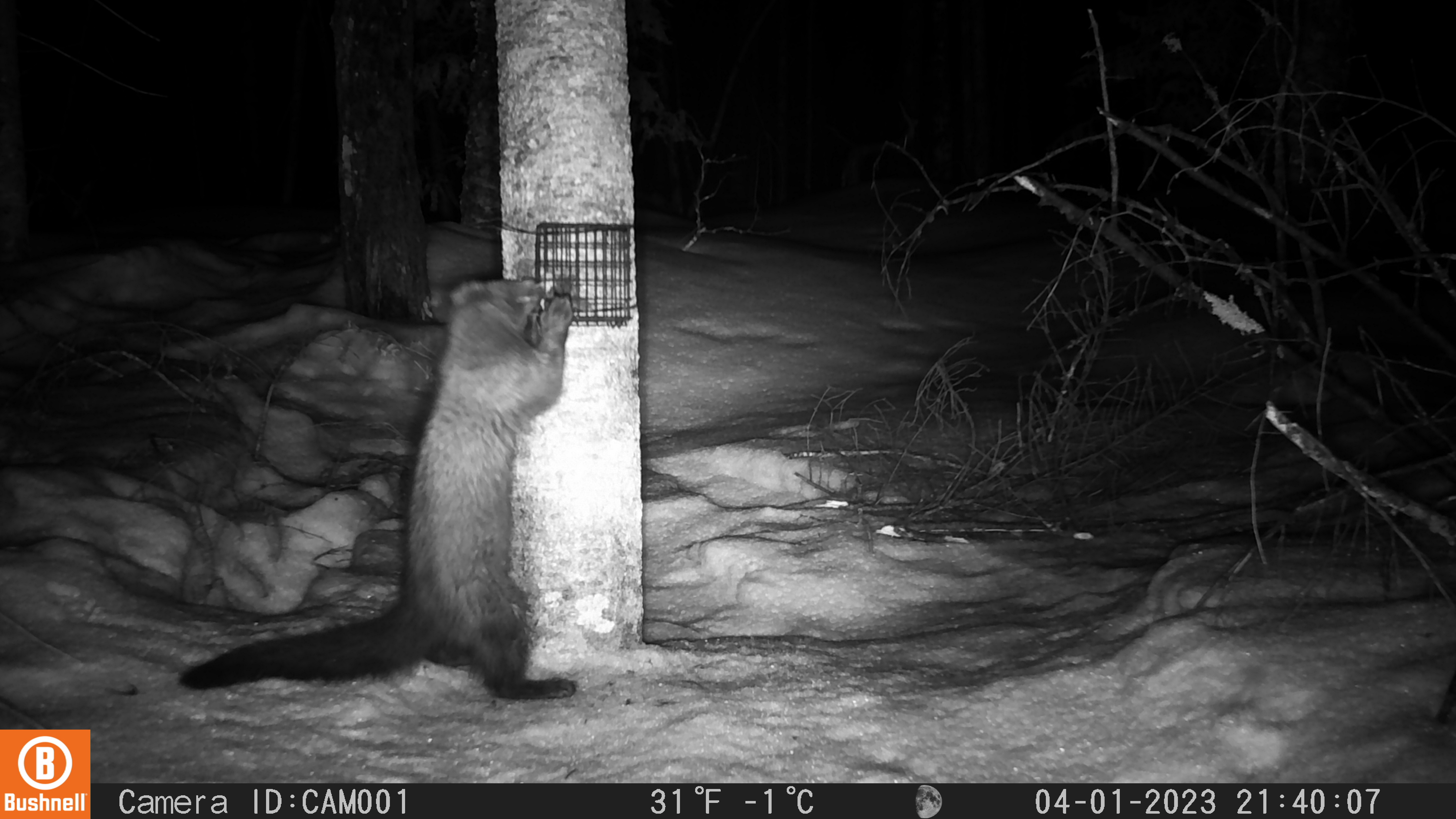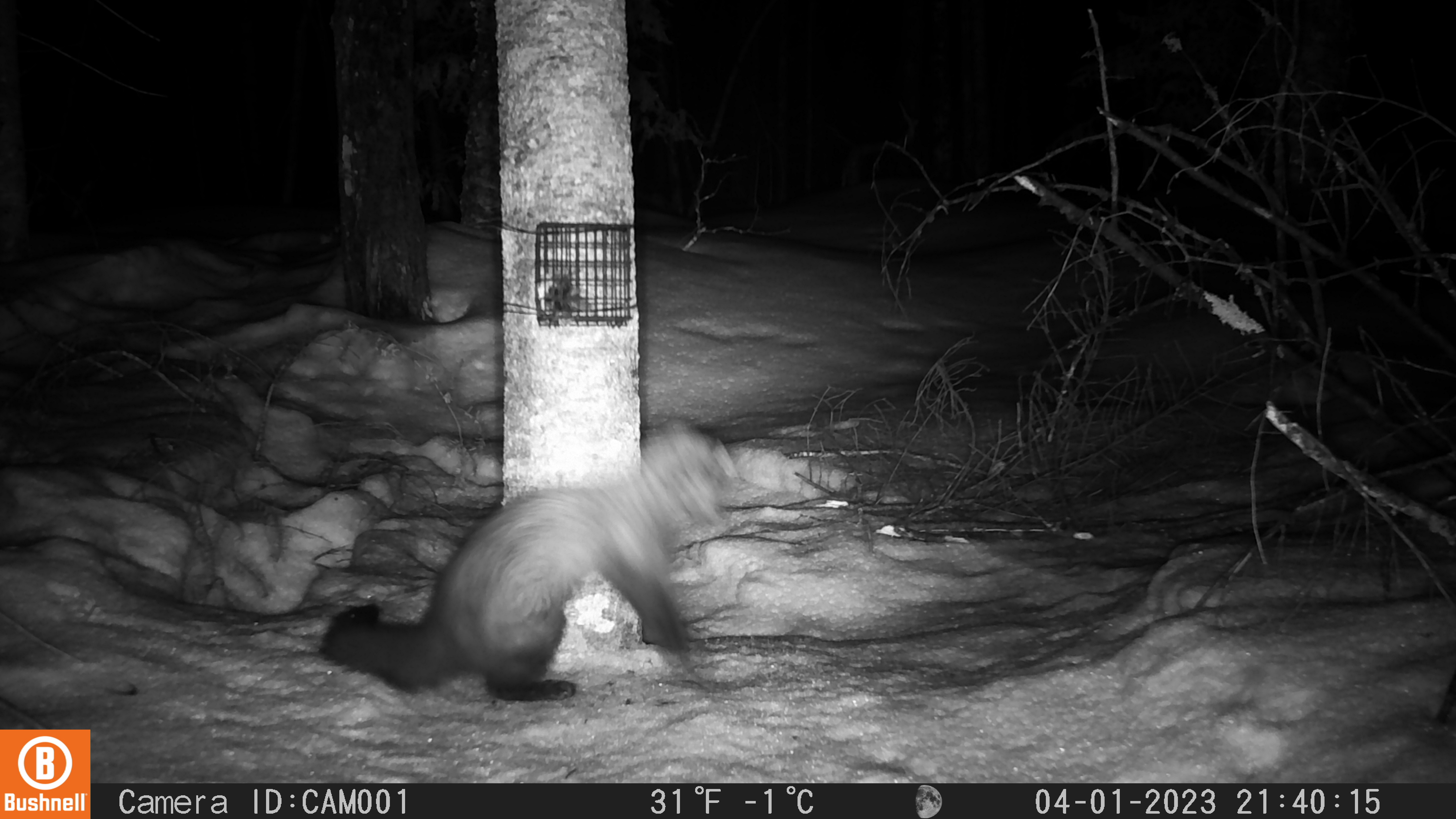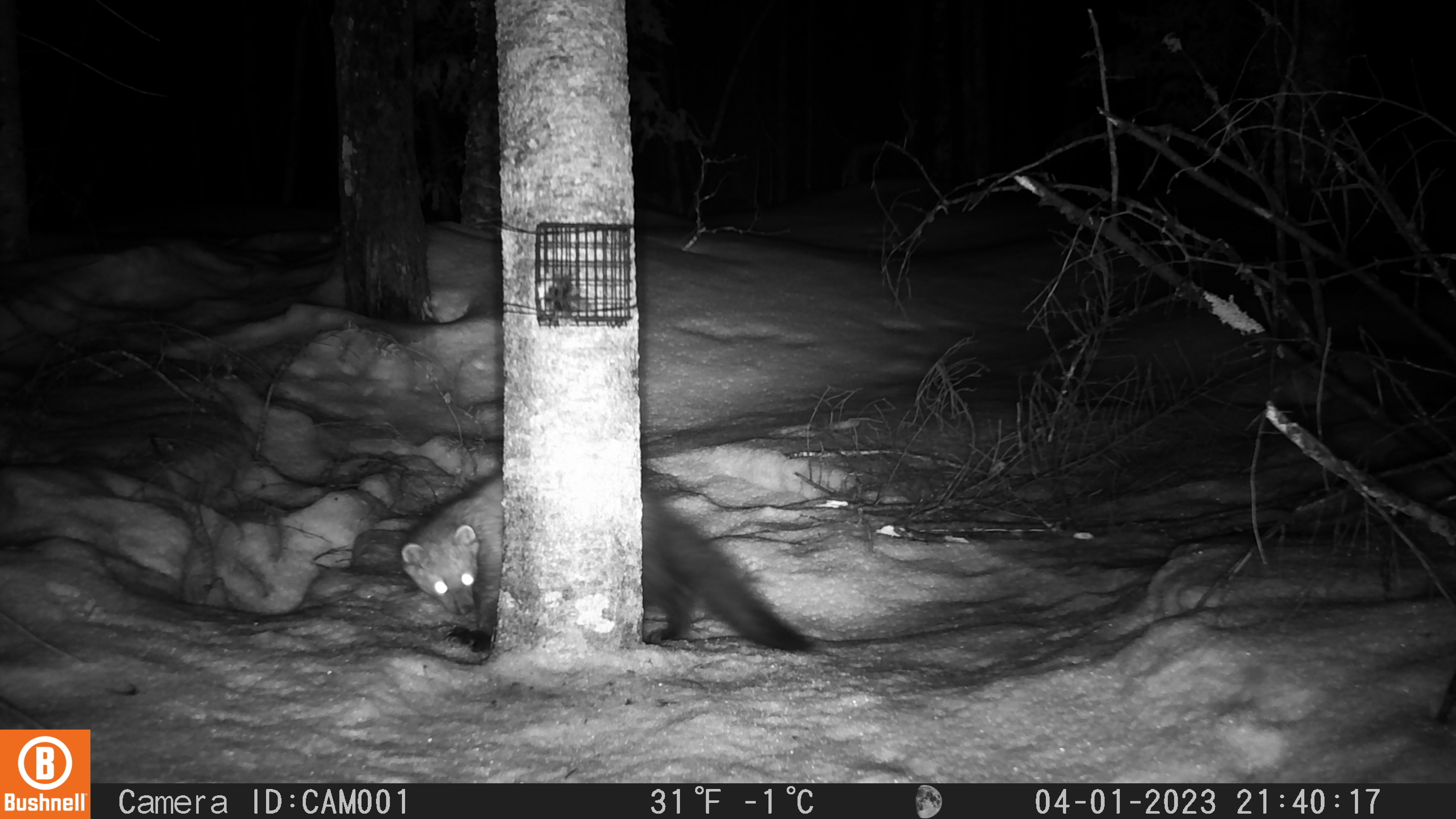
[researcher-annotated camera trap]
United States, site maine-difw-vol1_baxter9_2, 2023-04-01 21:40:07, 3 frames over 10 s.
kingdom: Animalia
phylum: Chordata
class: Mammalia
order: Carnivora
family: Mustelidae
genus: Pekania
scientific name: Pekania pennanti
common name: fisher